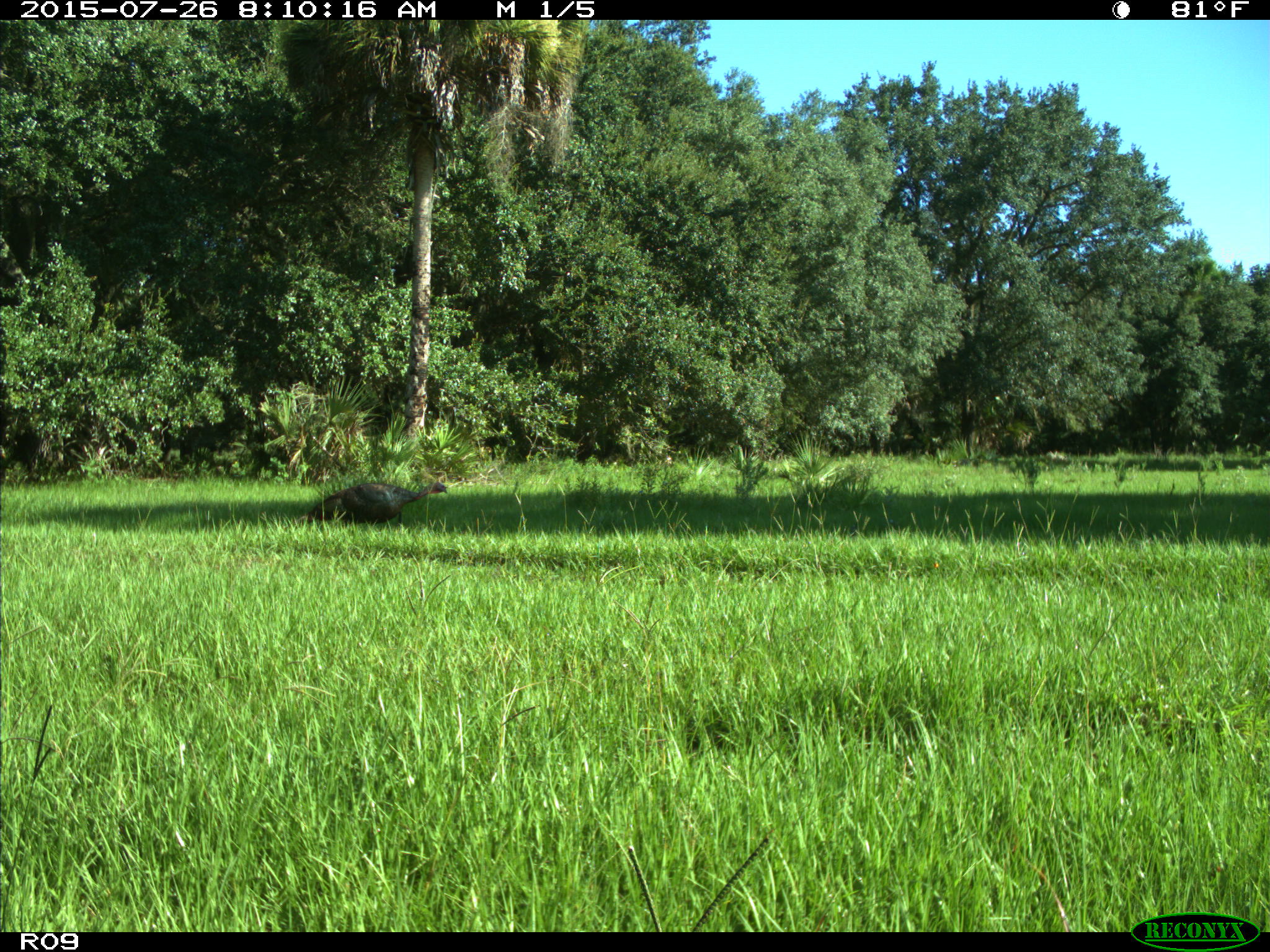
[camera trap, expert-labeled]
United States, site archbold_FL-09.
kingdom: Animalia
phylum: Chordata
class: Aves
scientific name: Aves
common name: birds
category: unidentified bird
Unidentified bird (birds) (Aves).